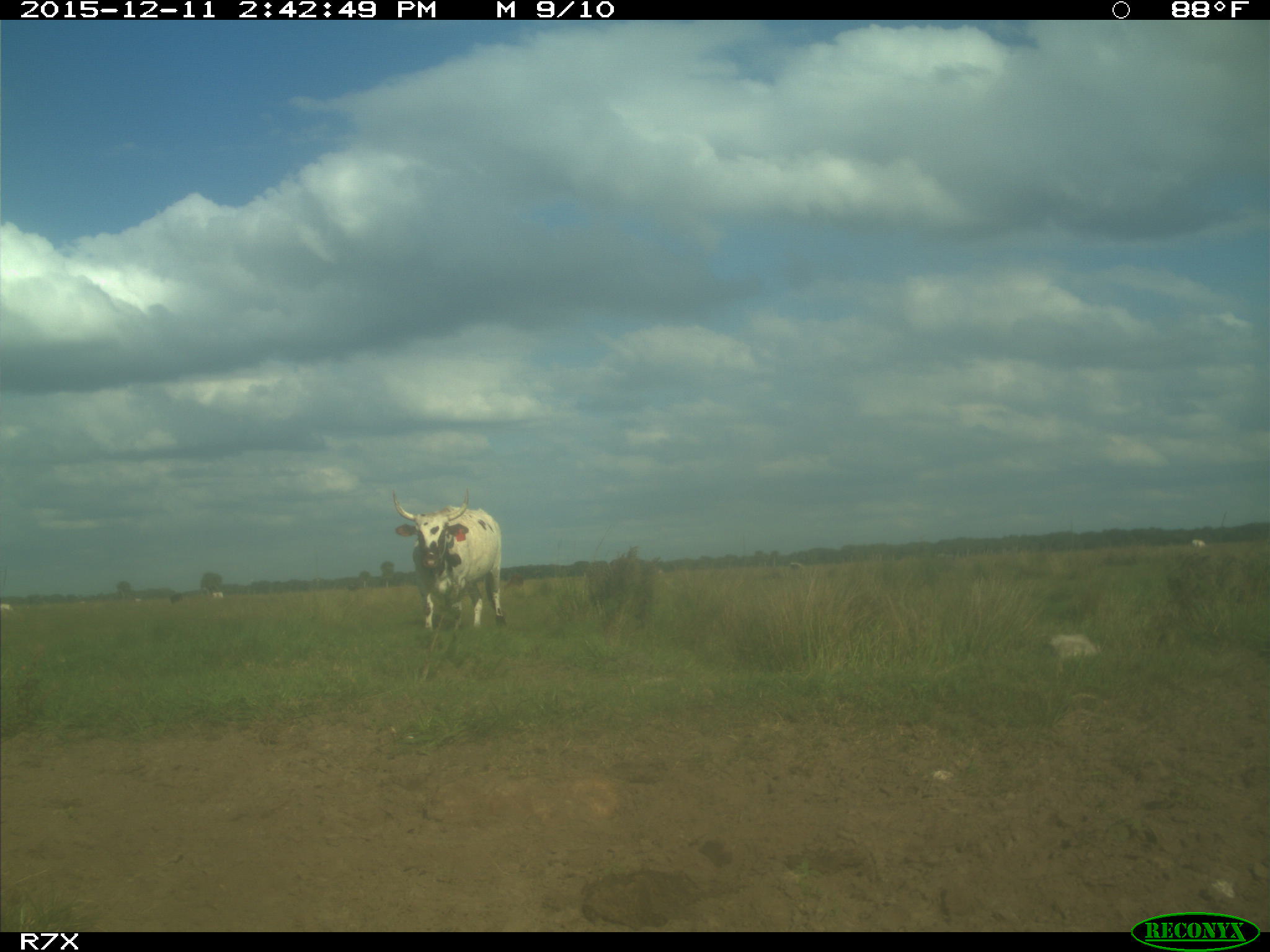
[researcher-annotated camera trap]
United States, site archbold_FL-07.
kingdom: Animalia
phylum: Chordata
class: Mammalia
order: Artiodactyla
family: Bovidae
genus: Bos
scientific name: Bos taurus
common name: domestic cow